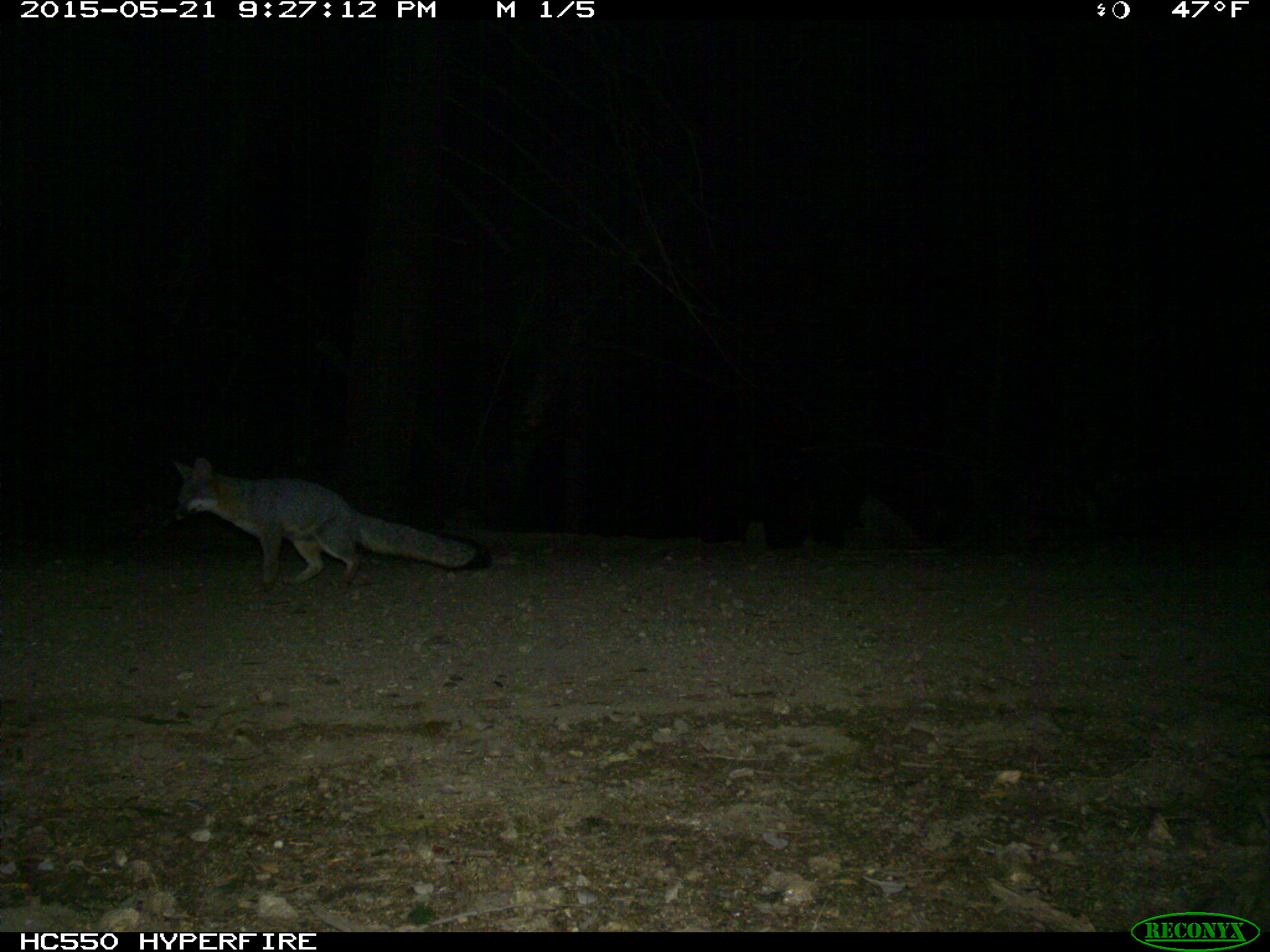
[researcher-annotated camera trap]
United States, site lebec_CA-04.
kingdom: Animalia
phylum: Chordata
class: Mammalia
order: Carnivora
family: Canidae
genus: Urocyon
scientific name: Urocyon cinereoargenteus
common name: gray fox